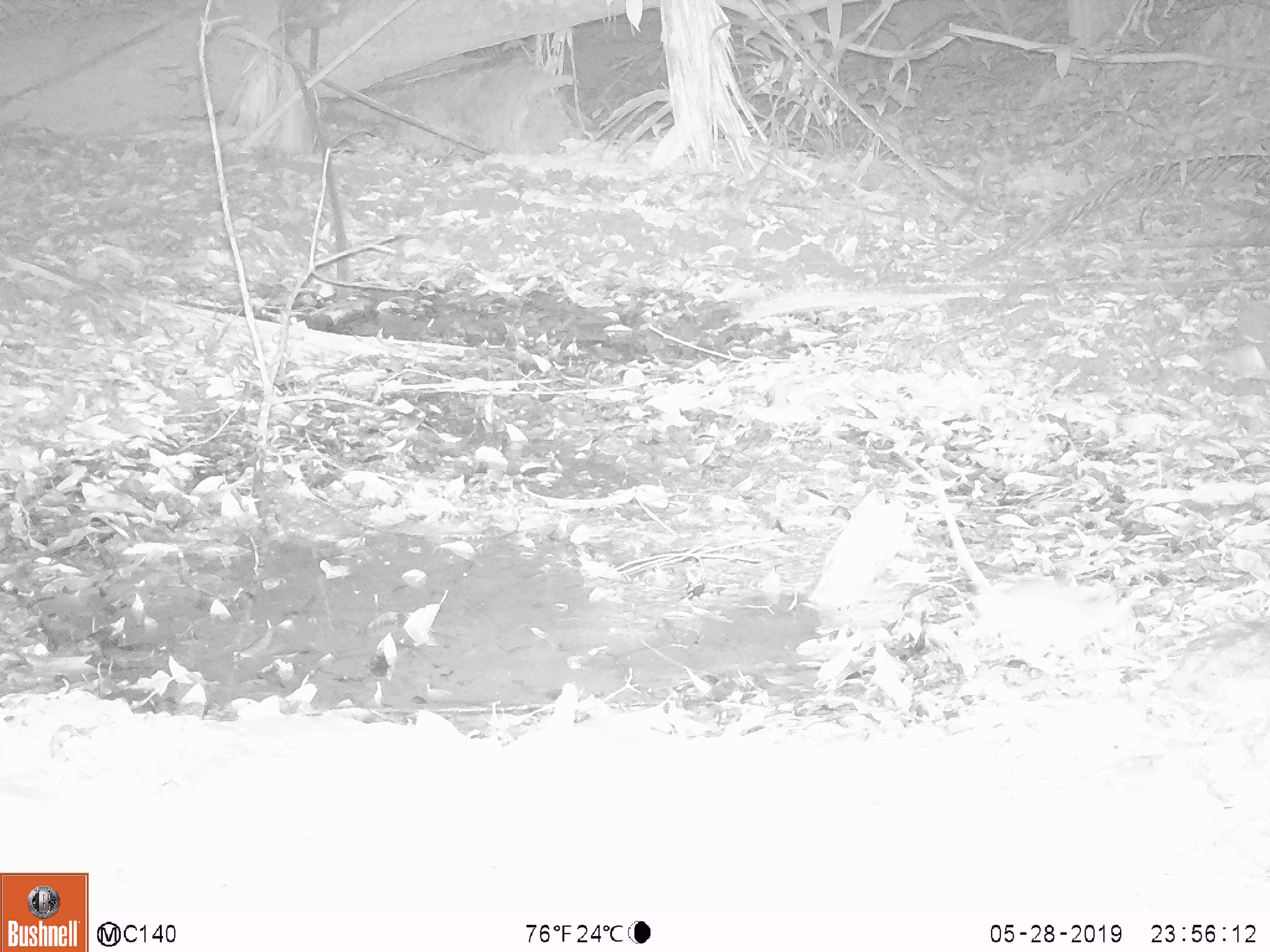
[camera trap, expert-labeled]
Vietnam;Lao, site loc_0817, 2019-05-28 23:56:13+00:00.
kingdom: Animalia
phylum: Chordata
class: Mammalia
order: Rodentia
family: Muridae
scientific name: Muridae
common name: old-world mice and rats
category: unidentified murid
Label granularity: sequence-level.